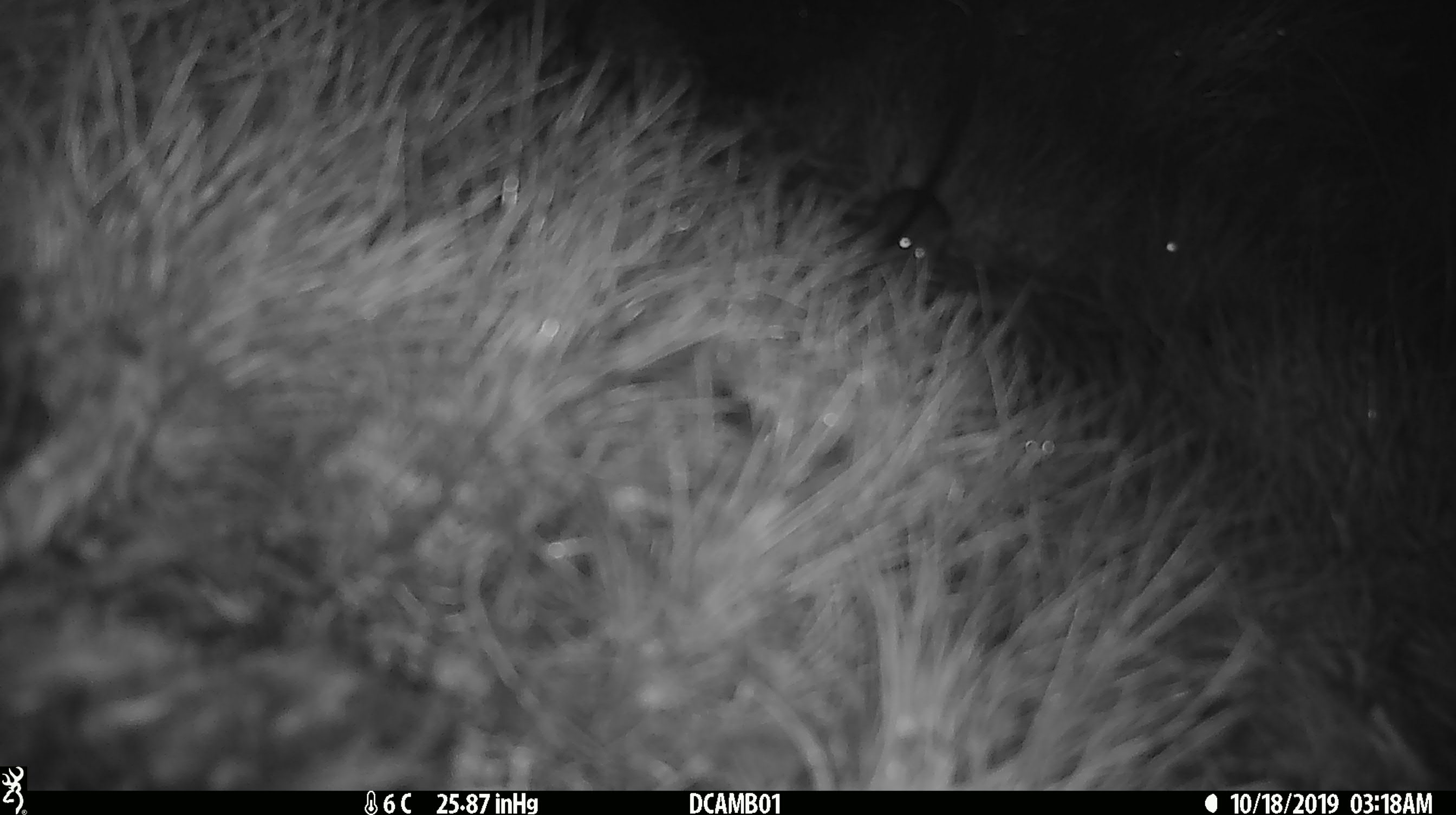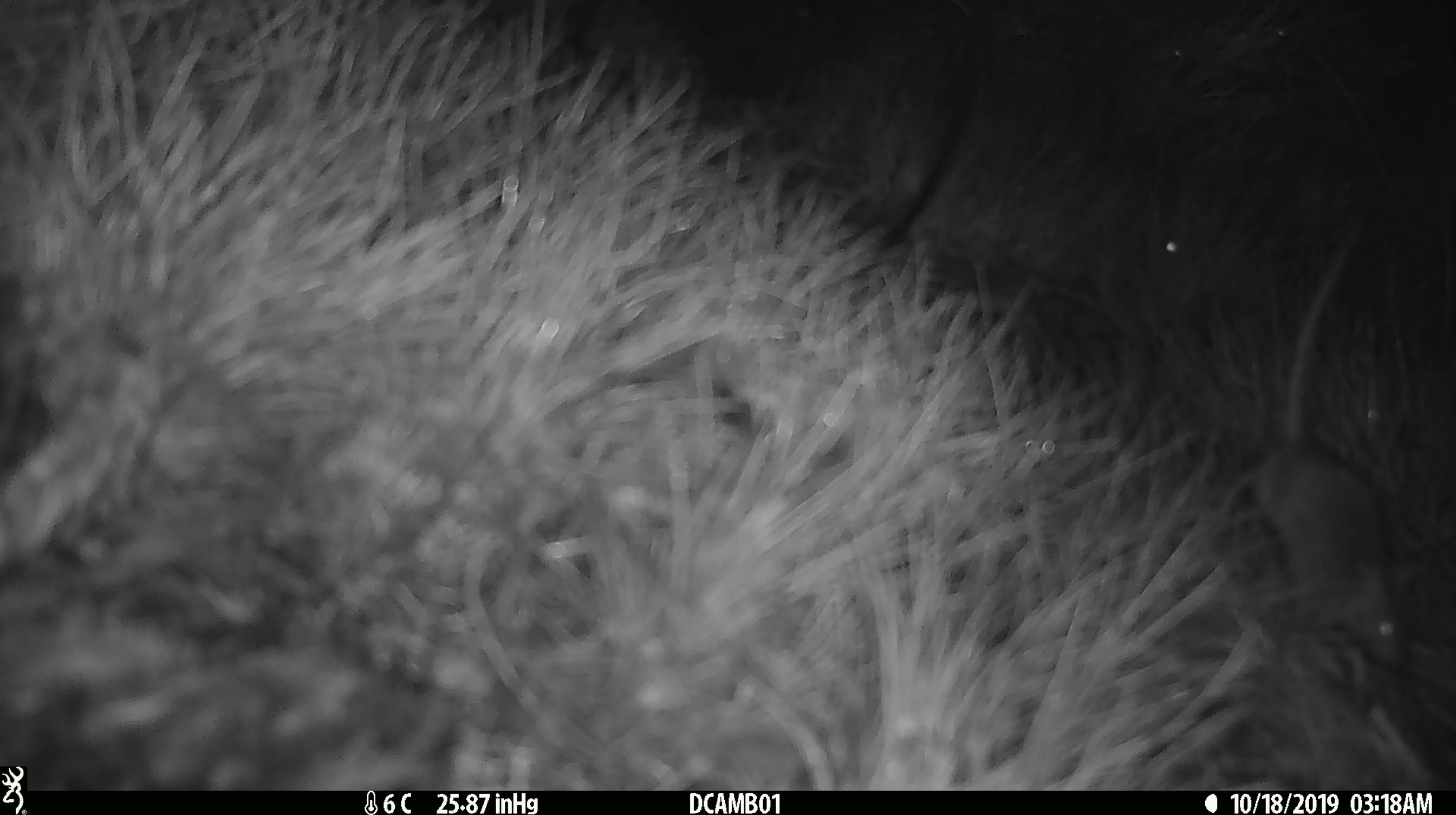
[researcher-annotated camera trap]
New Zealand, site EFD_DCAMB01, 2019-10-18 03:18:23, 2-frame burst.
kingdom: Animalia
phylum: Chordata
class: Mammalia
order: Rodentia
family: Muridae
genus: Mus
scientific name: Mus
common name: mouse